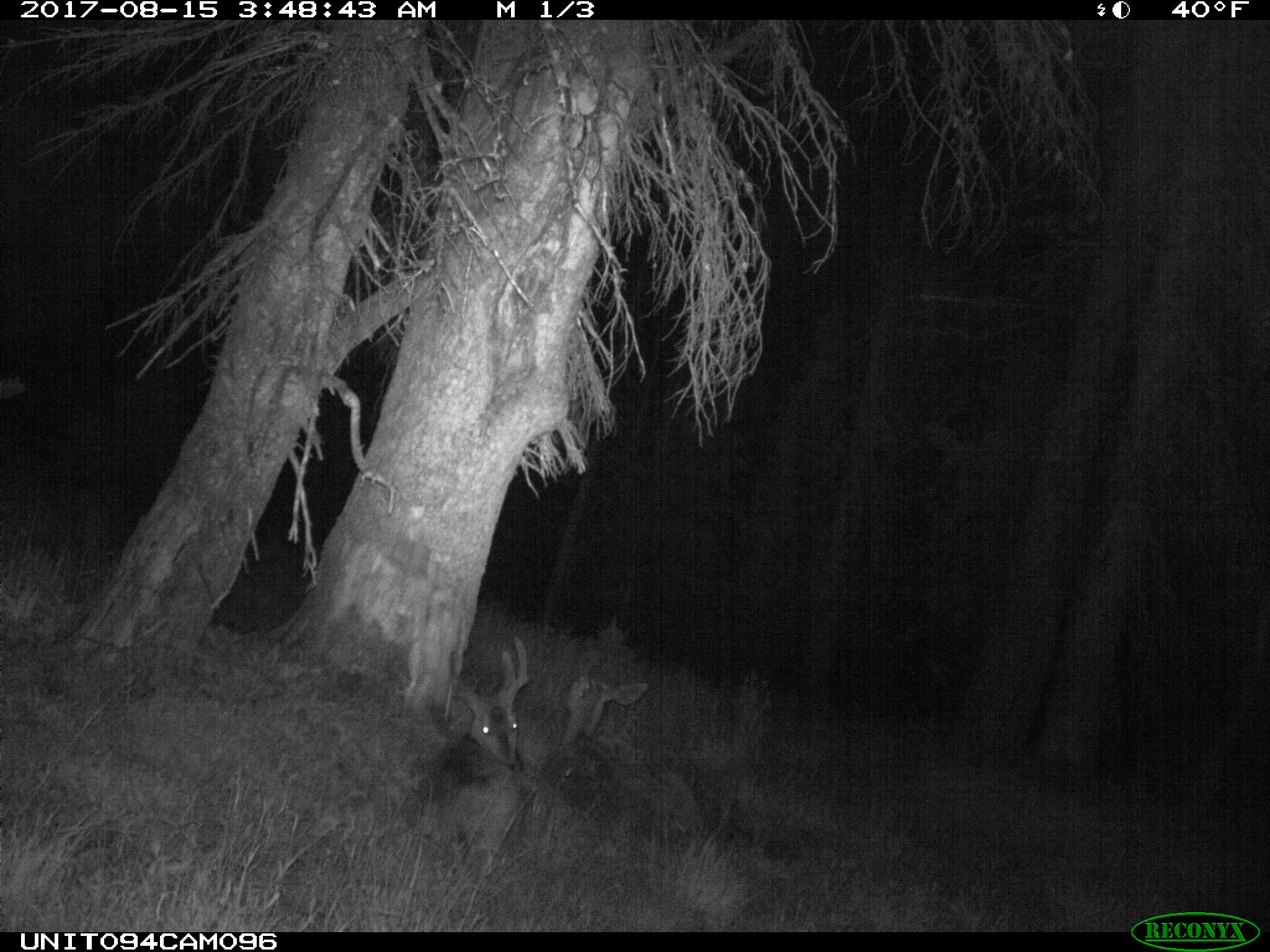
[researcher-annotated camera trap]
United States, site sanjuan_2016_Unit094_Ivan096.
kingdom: Animalia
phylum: Chordata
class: Mammalia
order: Artiodactyla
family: Cervidae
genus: Odocoileus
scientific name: Odocoileus hemionus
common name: mule deer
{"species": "Odocoileus hemionus (mule deer)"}